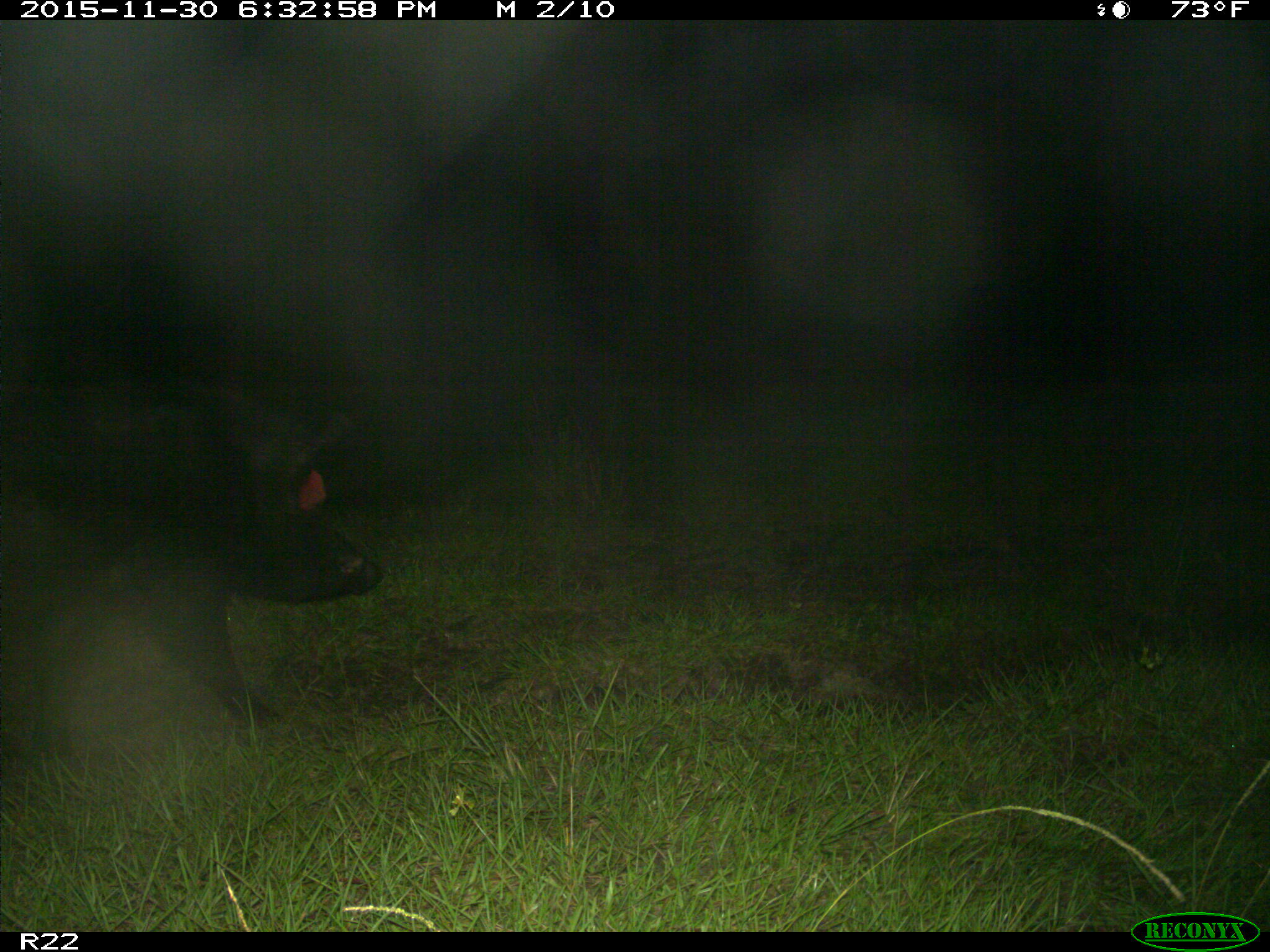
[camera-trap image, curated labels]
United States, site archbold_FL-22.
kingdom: Animalia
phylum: Chordata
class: Mammalia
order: Artiodactyla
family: Suidae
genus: Sus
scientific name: Sus scrofa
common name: wild boar